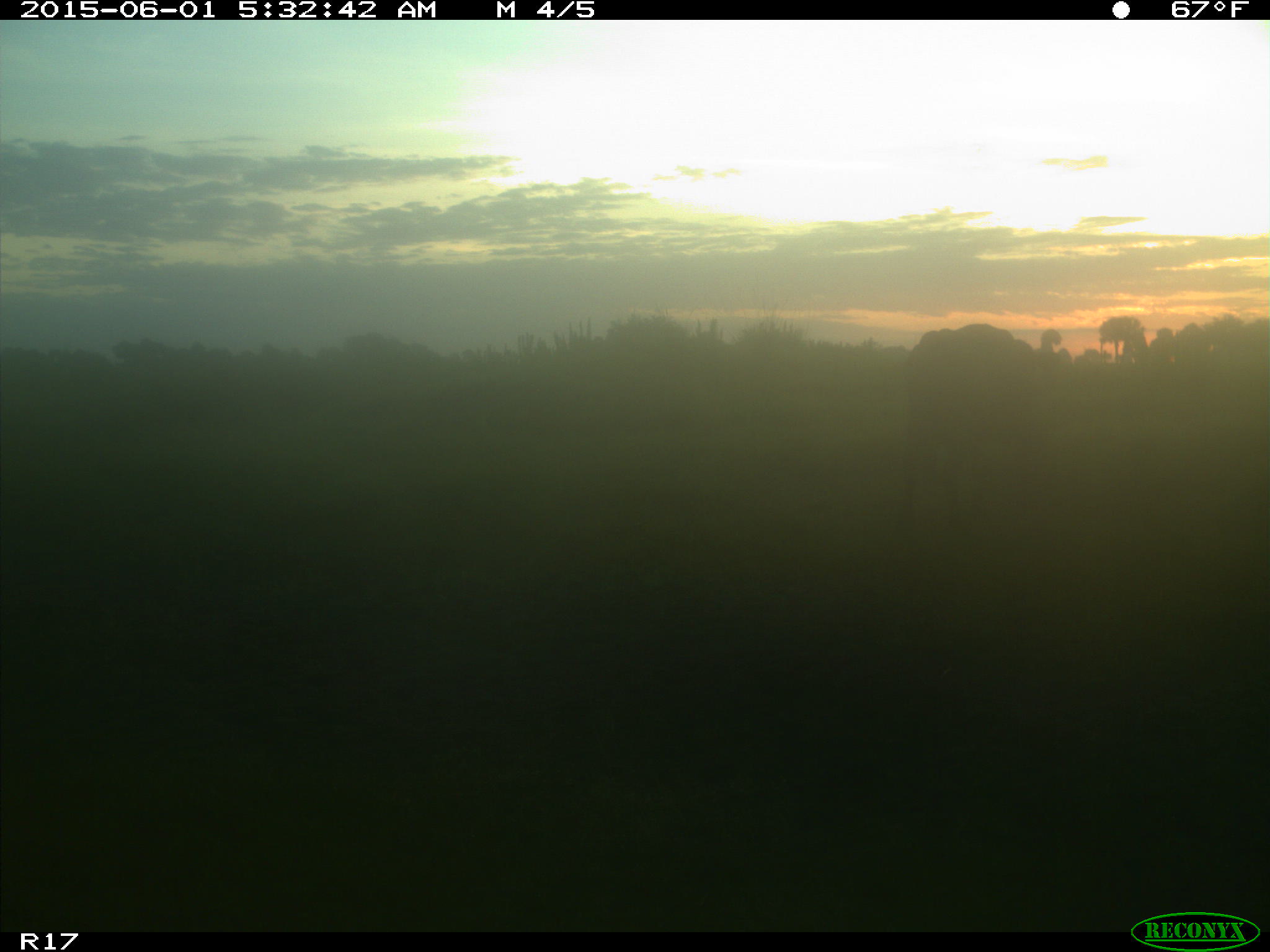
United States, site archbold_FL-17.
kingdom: Animalia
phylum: Chordata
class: Mammalia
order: Artiodactyla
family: Bovidae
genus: Bos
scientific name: Bos taurus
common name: domestic cow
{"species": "Bos taurus (domestic cow)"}